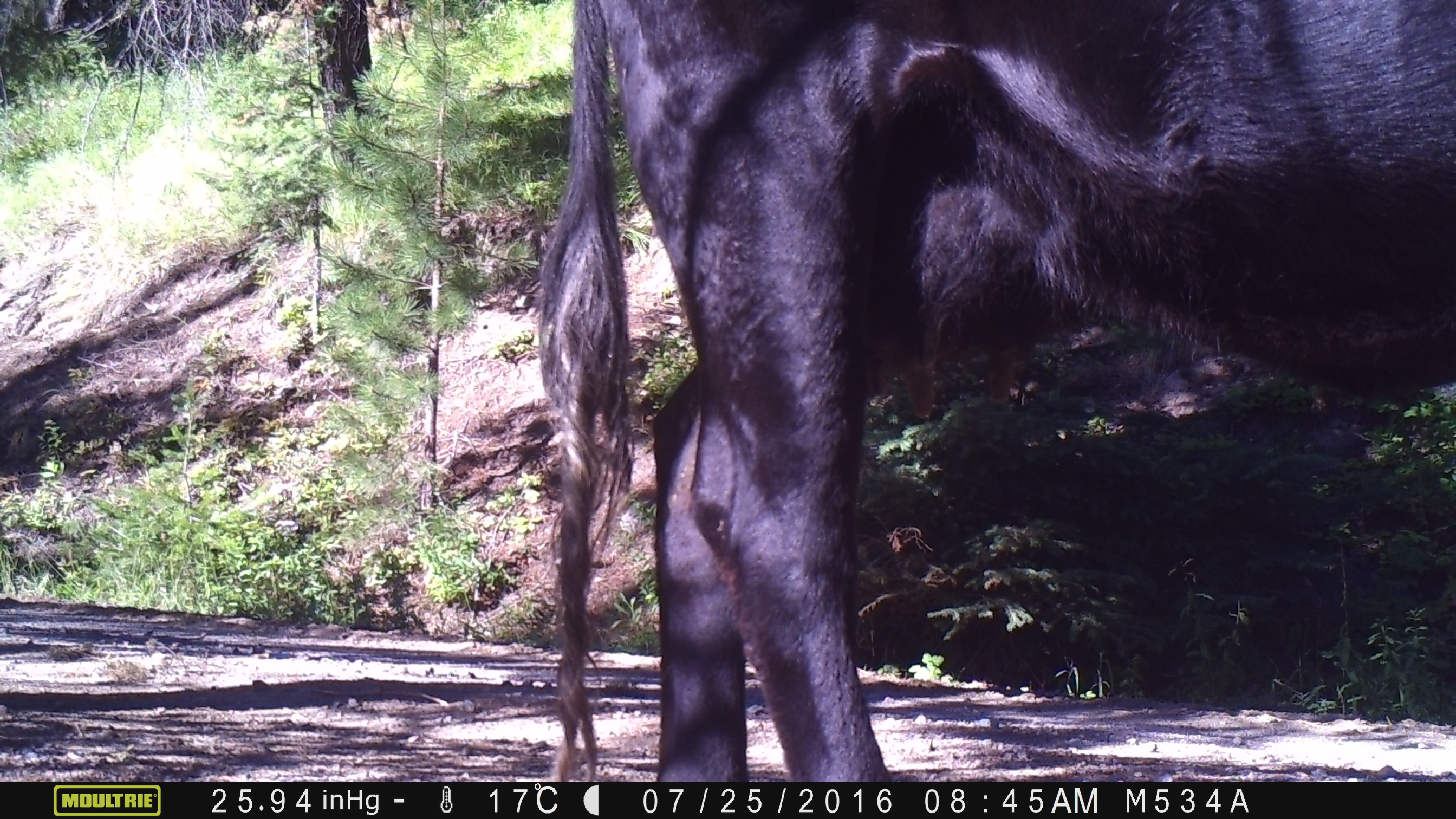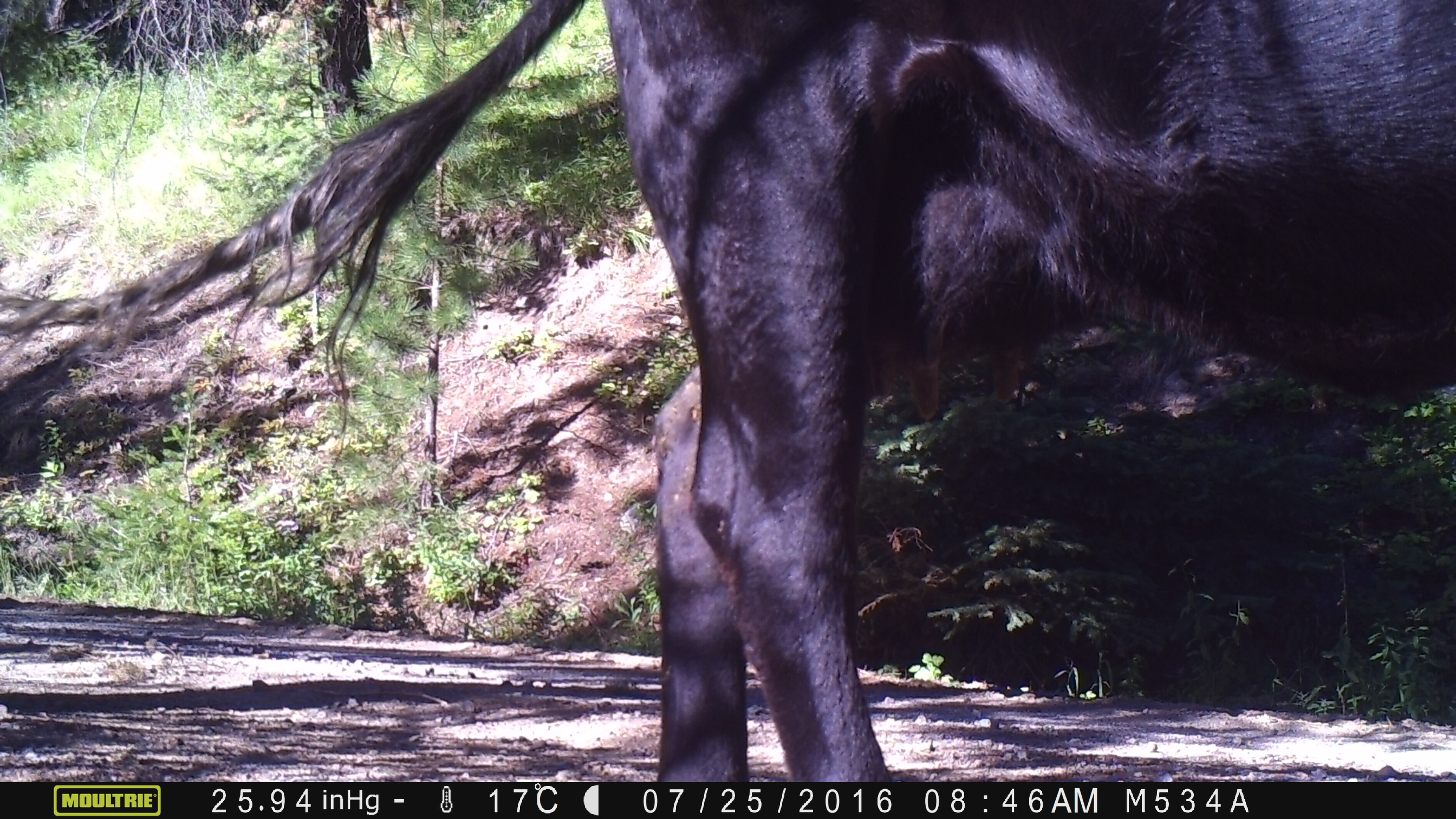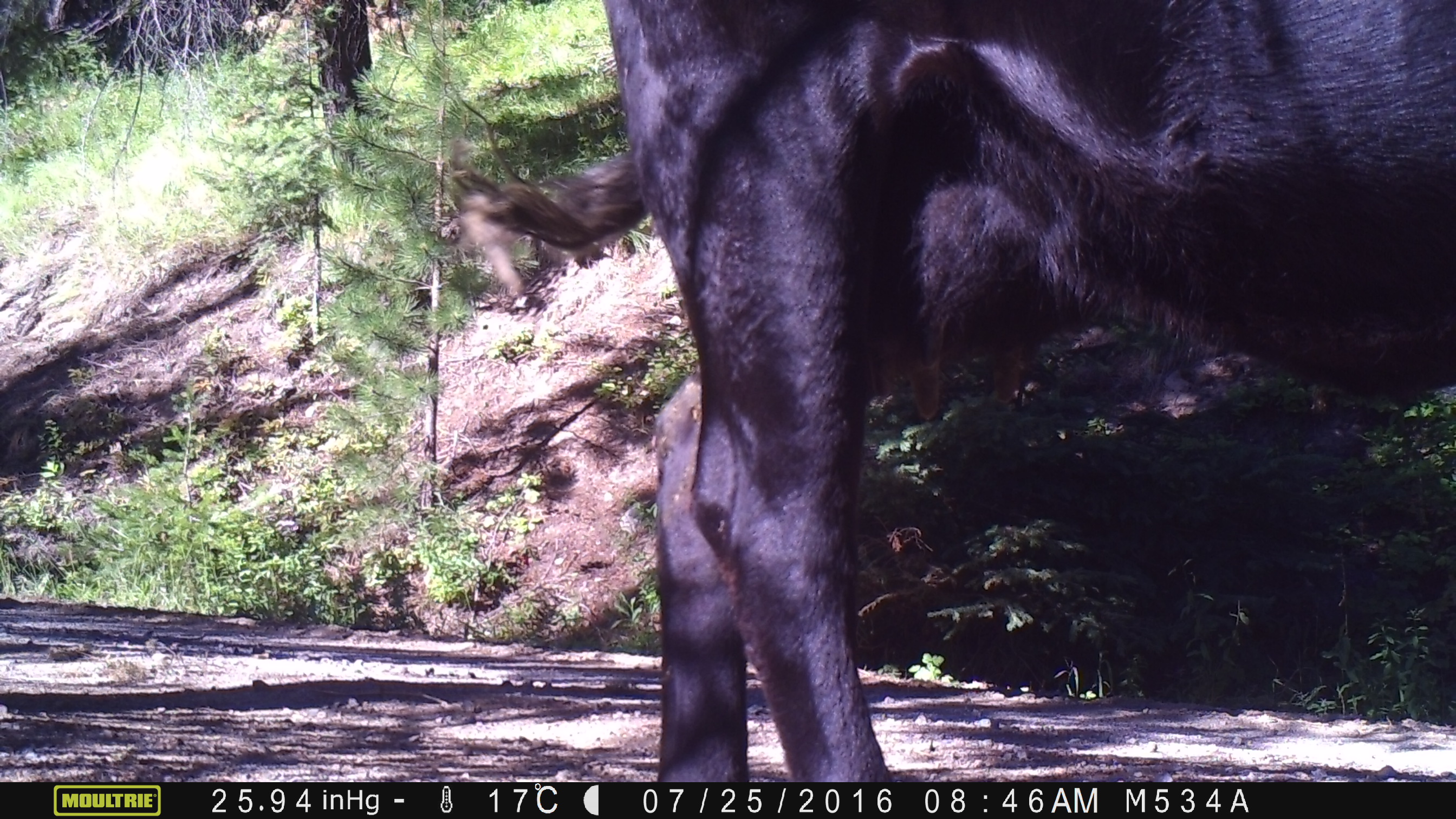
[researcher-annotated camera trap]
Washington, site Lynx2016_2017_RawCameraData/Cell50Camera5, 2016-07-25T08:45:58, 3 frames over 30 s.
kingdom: Animalia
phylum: Chordata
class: Mammalia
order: Artiodactyla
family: Bovidae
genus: Bos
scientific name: Bos taurus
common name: domestic cattle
Domestic cattle (Bos taurus). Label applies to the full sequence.